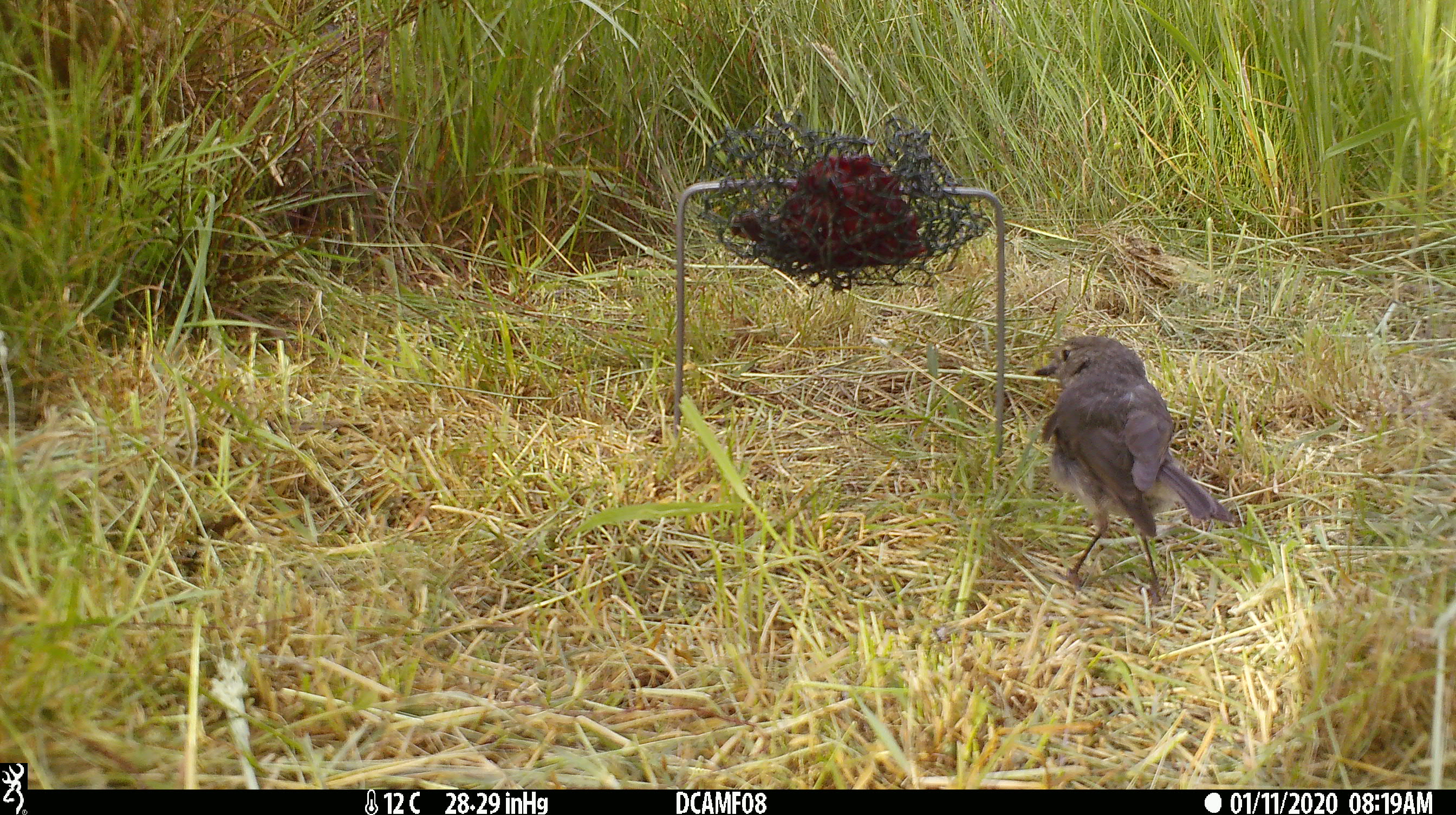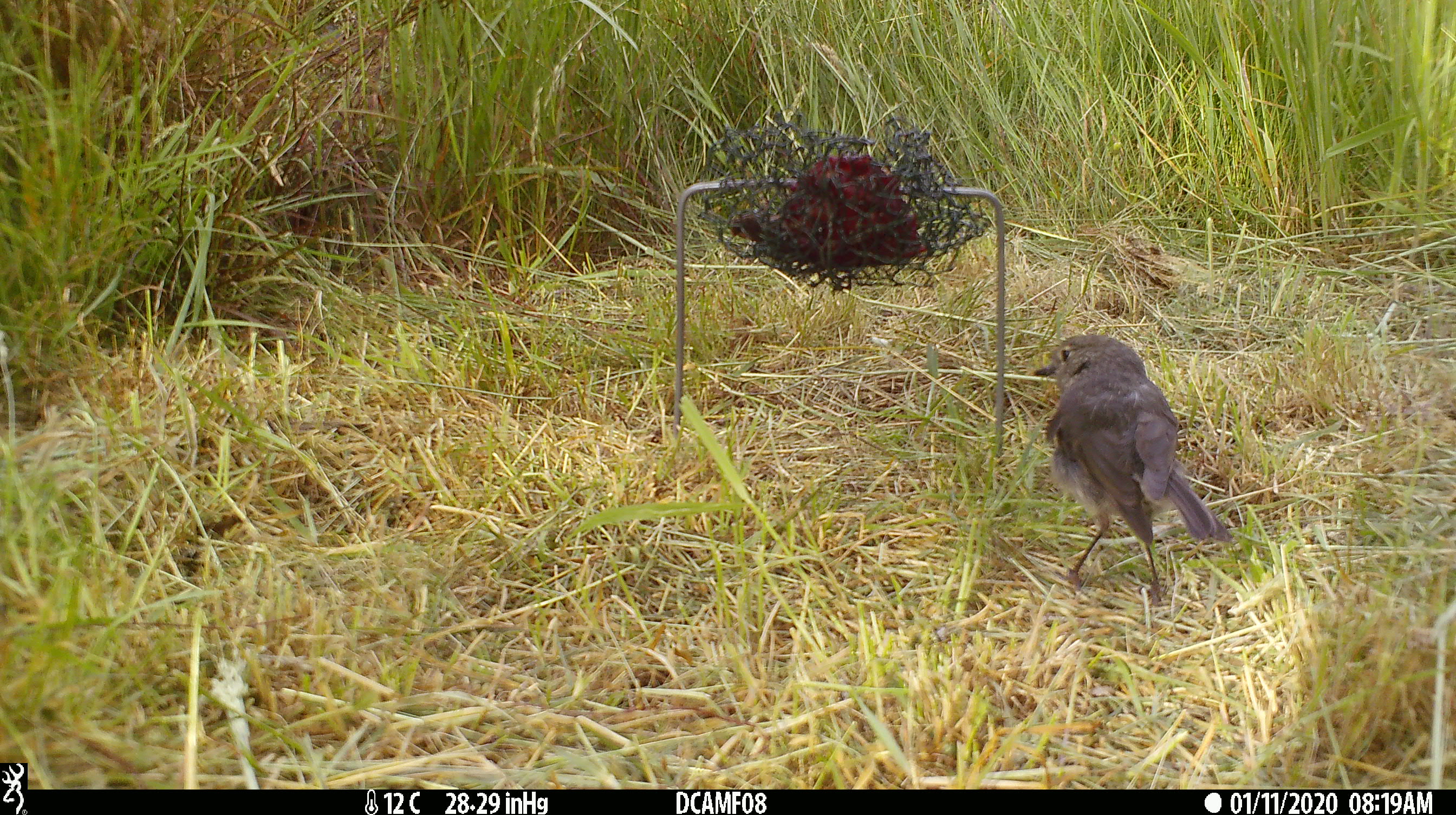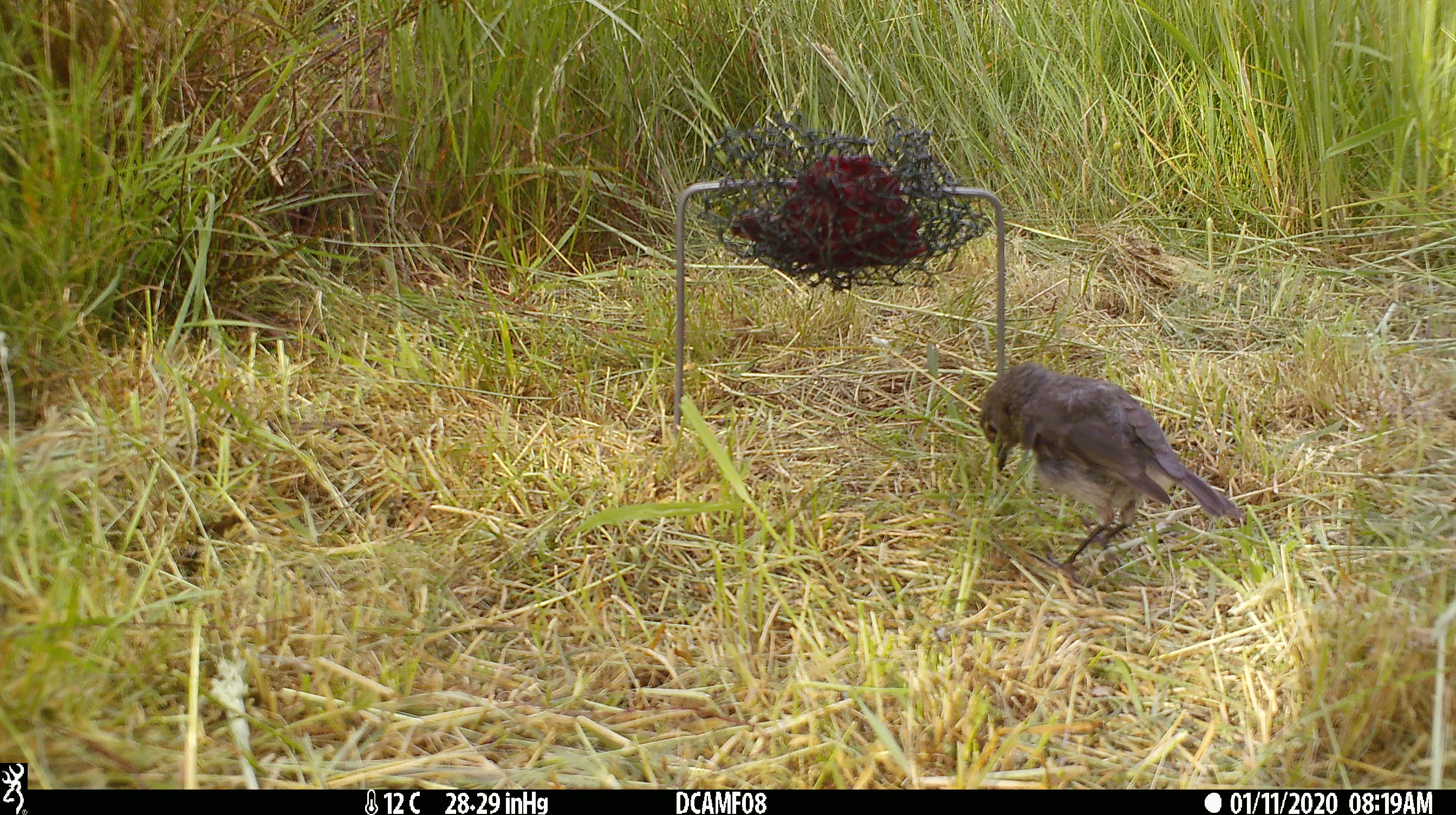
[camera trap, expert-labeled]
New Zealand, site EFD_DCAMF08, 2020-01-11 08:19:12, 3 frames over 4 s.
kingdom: Animalia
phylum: Chordata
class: Aves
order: Passeriformes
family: Petroicidae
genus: Petroica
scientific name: Petroica australis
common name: new zealand robin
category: robin